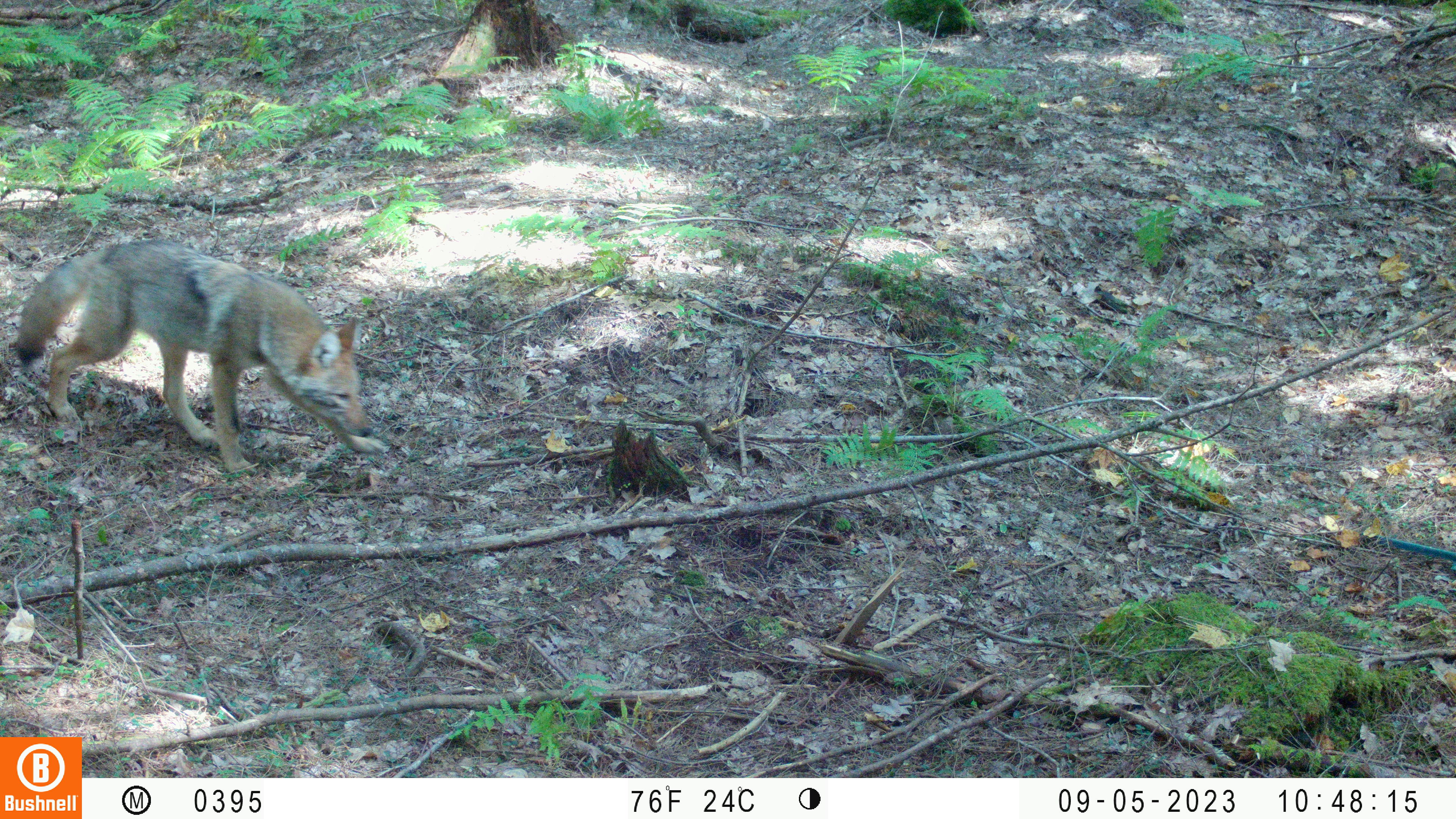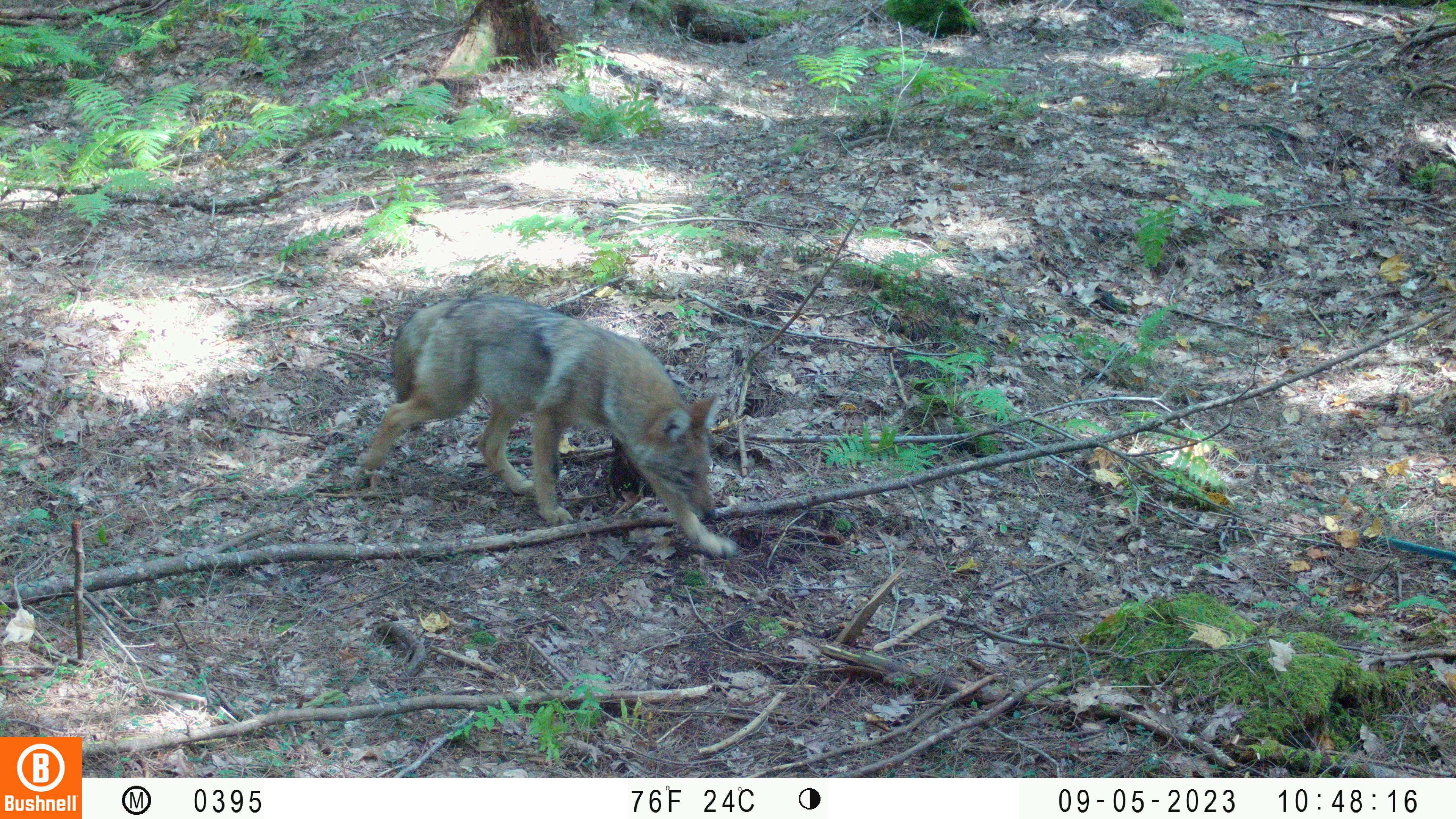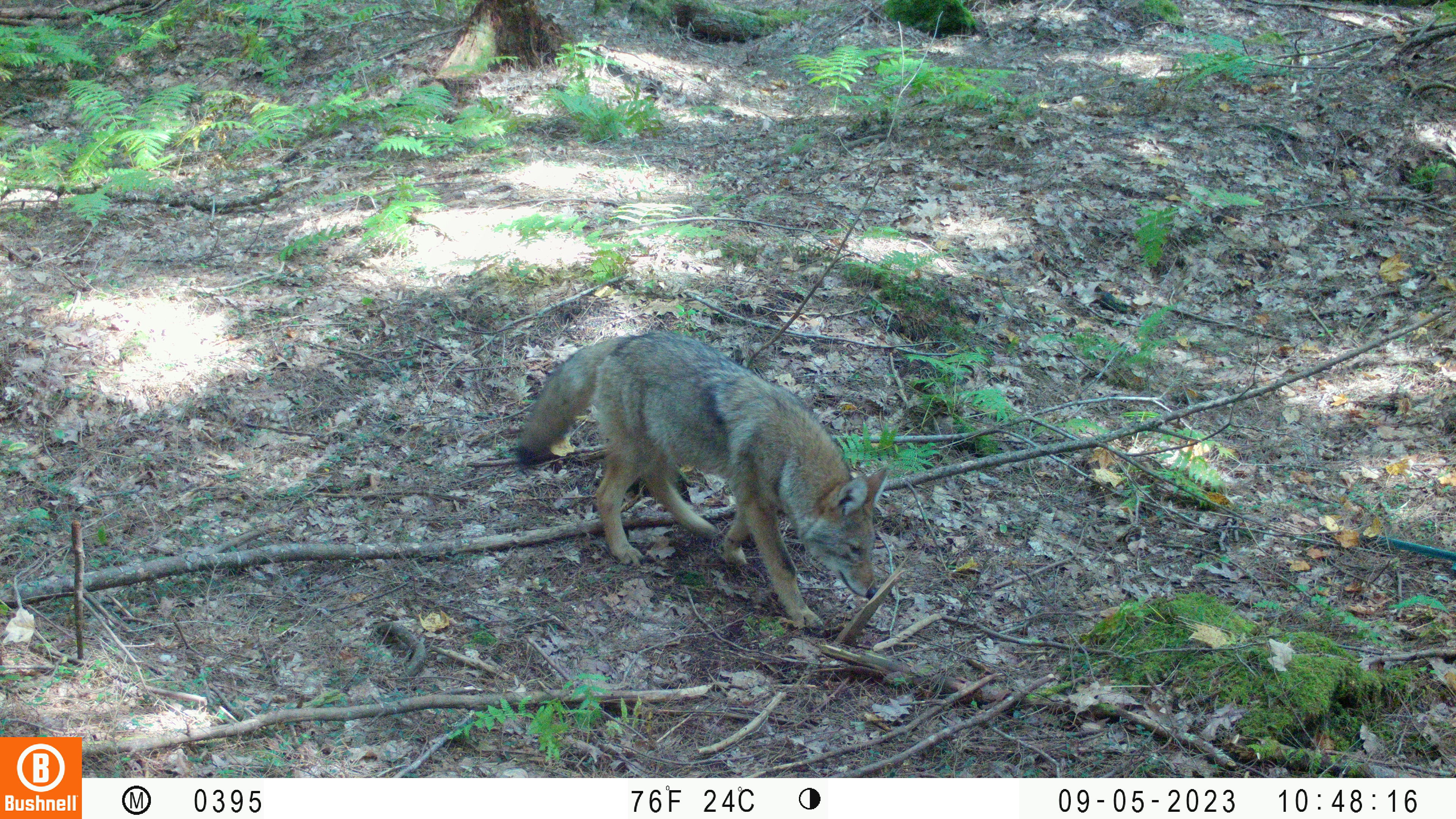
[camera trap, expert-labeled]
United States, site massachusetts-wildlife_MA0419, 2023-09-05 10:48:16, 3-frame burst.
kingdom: Animalia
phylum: Chordata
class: Mammalia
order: Carnivora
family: Canidae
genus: Canis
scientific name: Canis latrans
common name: coyote